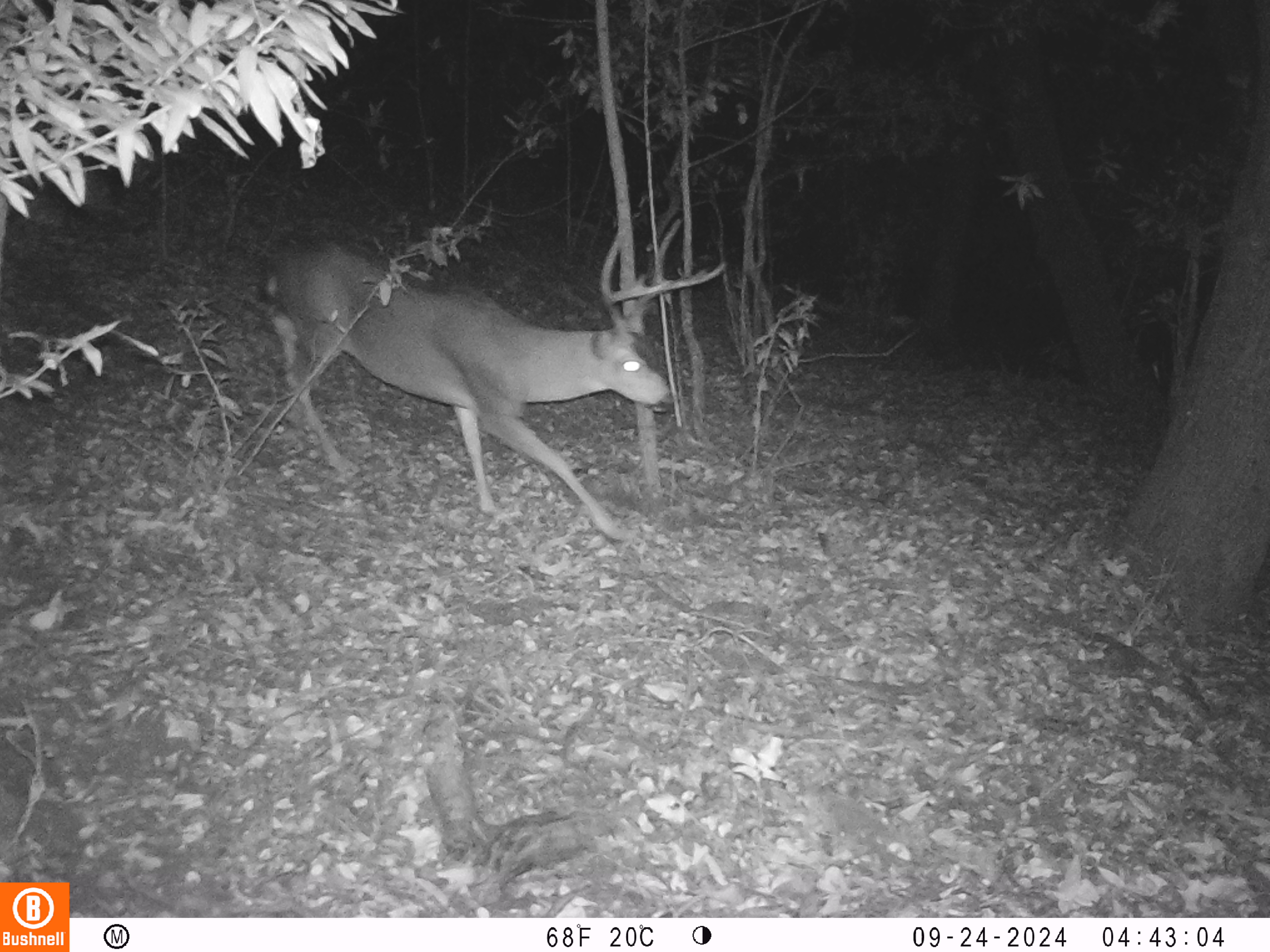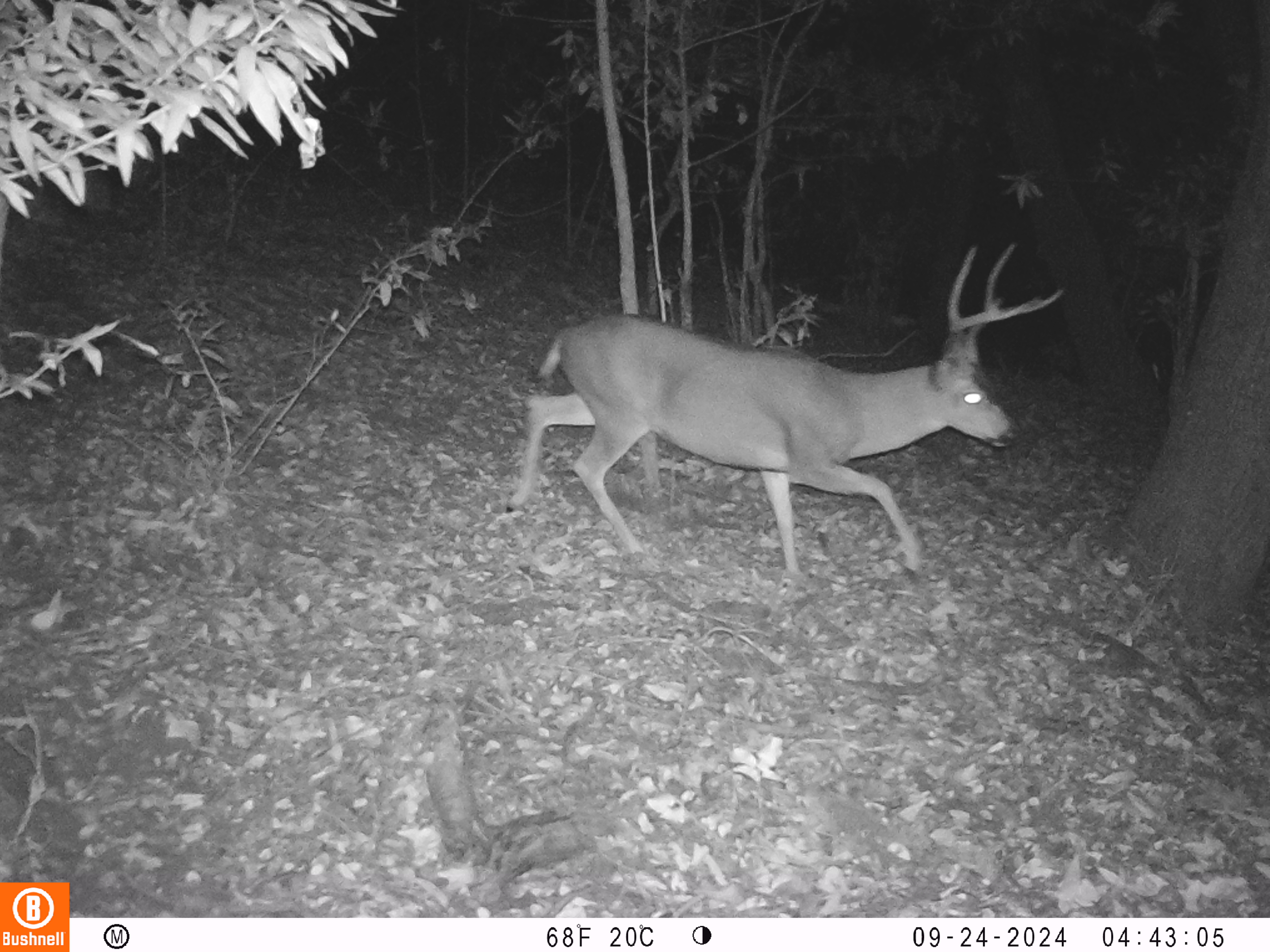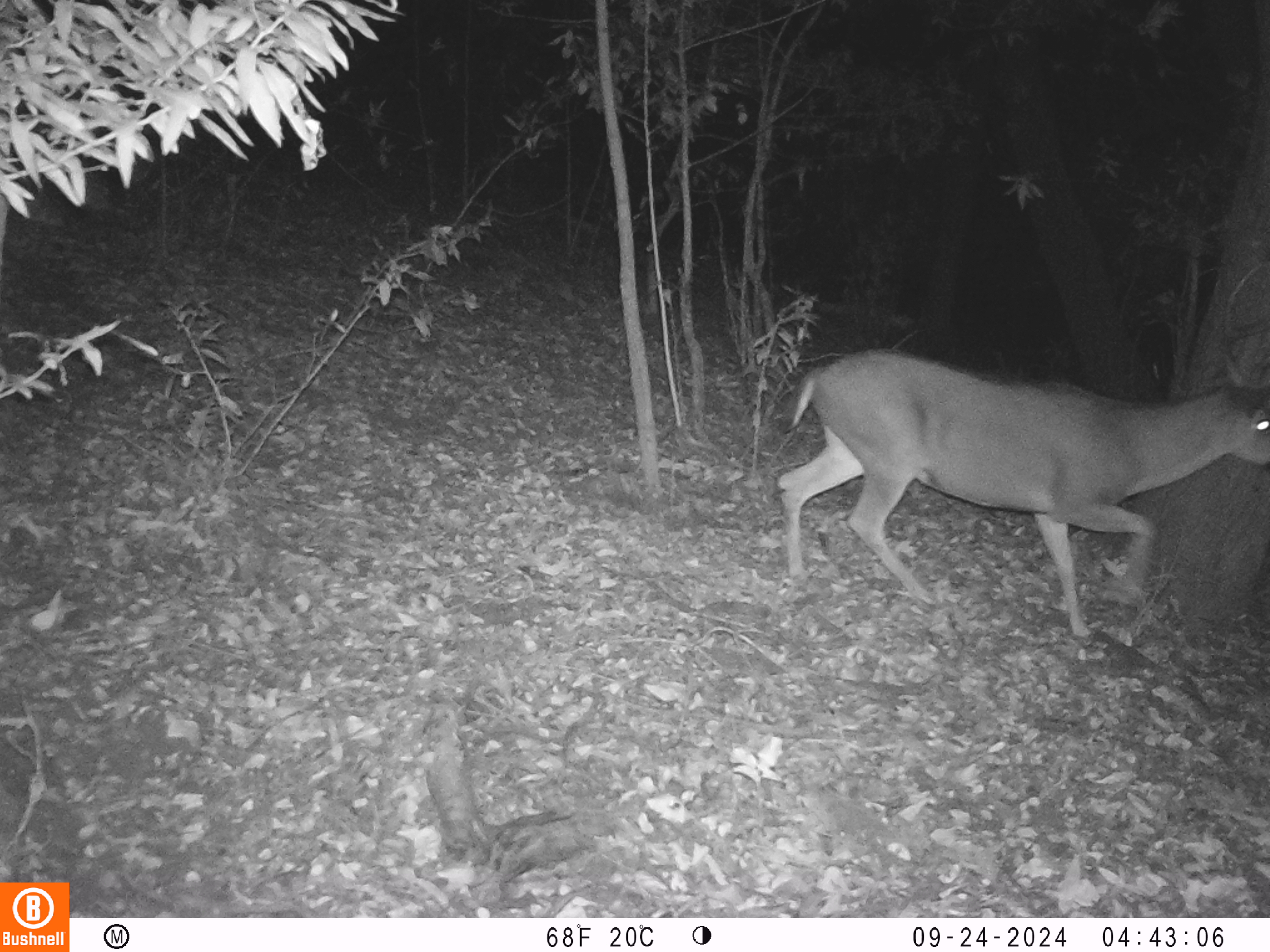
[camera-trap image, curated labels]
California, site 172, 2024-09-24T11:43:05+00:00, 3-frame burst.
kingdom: Animalia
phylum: Chordata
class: Mammalia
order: Artiodactyla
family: Cervidae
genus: Odocoileus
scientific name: Odocoileus hemionus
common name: mule deer